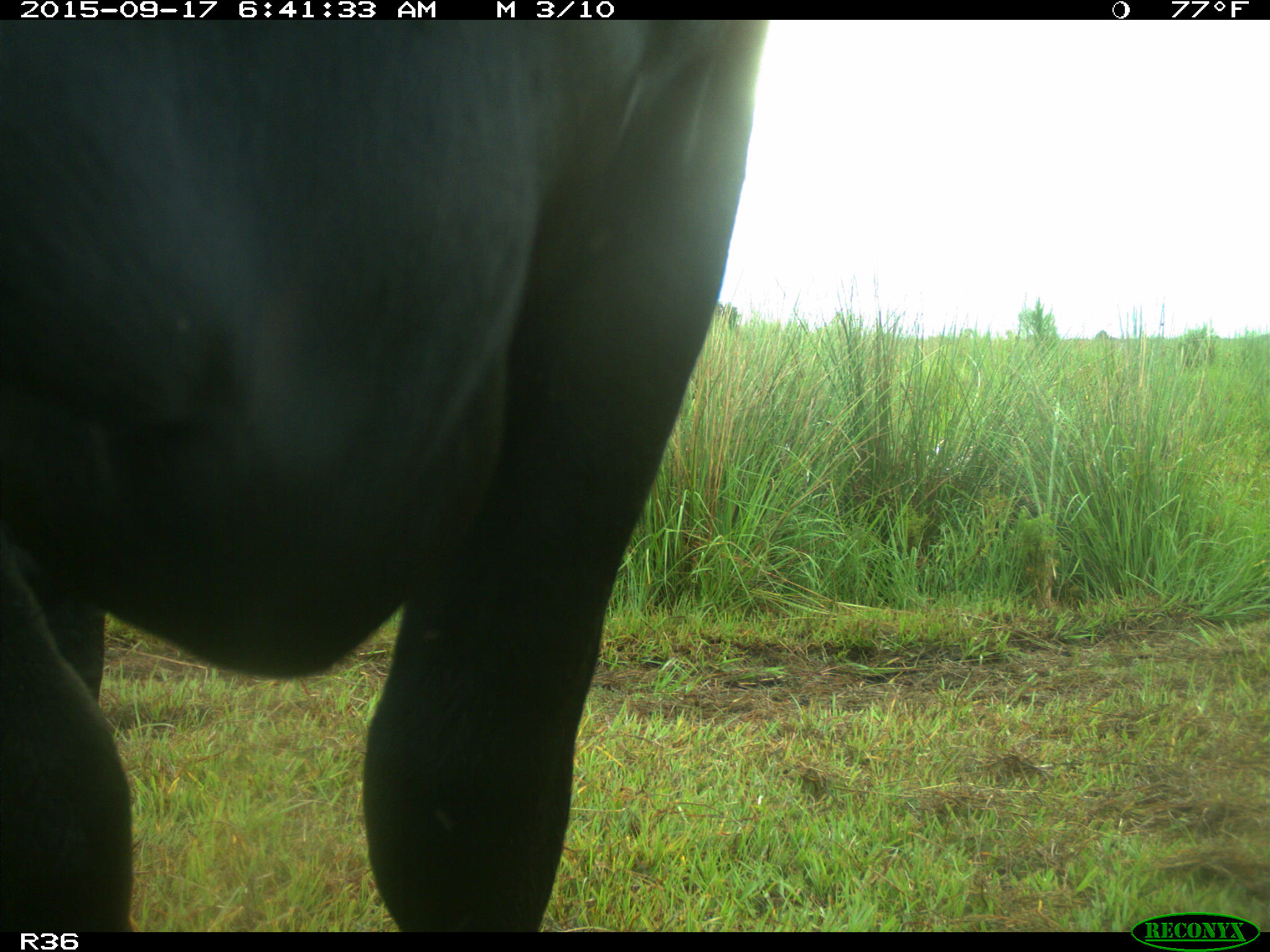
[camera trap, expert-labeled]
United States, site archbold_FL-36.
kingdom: Animalia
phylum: Chordata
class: Mammalia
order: Artiodactyla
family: Bovidae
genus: Bos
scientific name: Bos taurus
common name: domestic cow